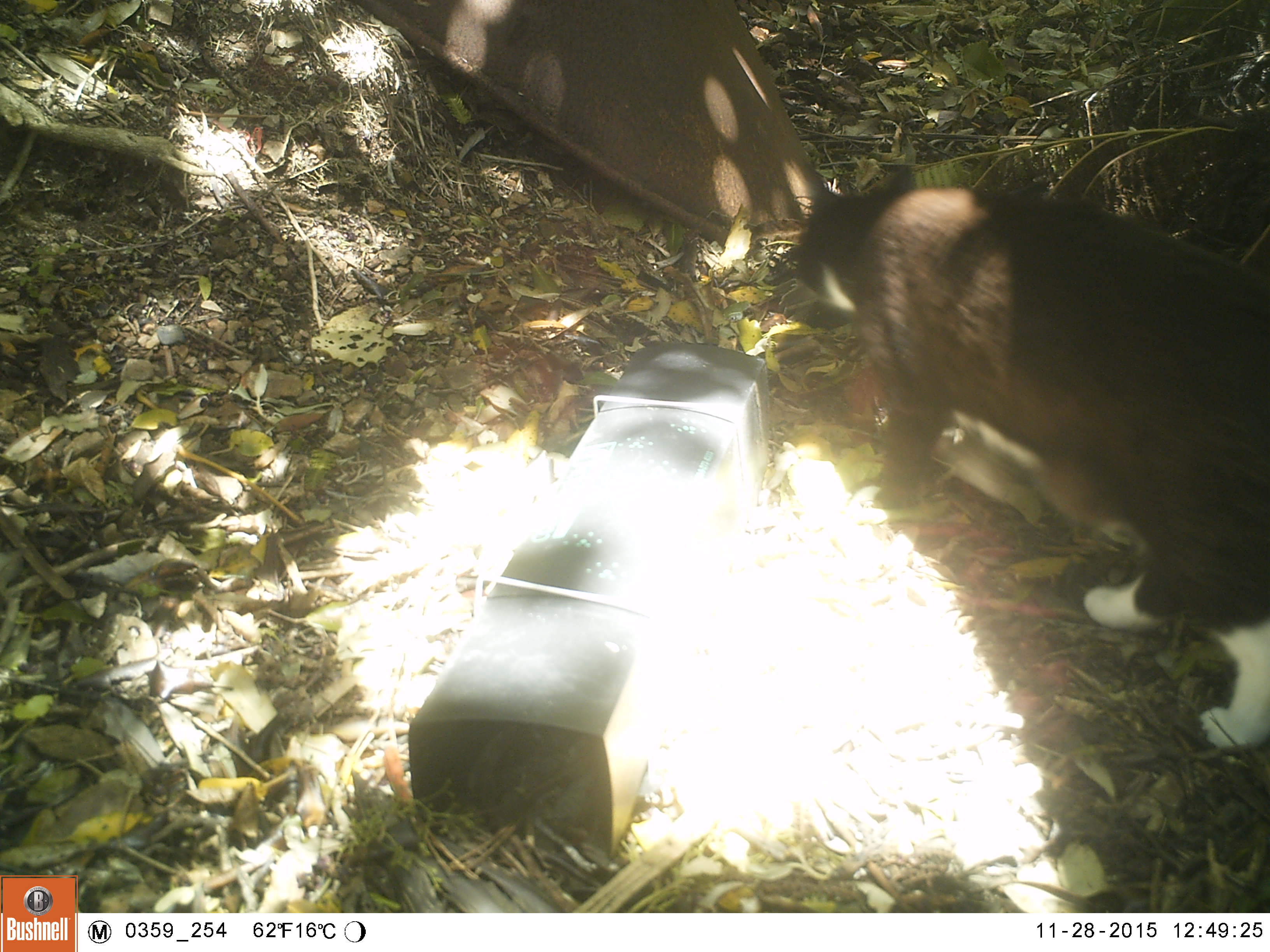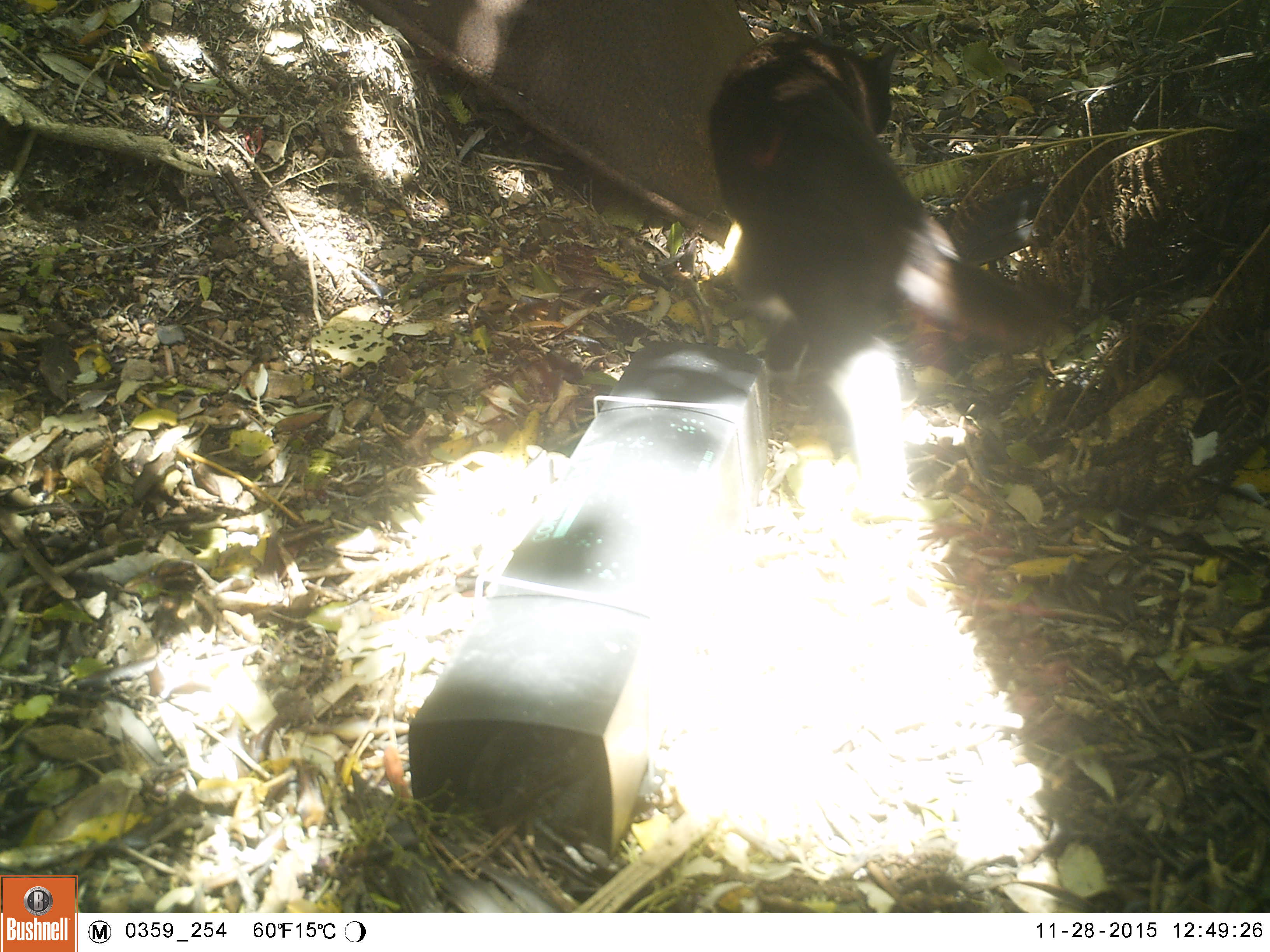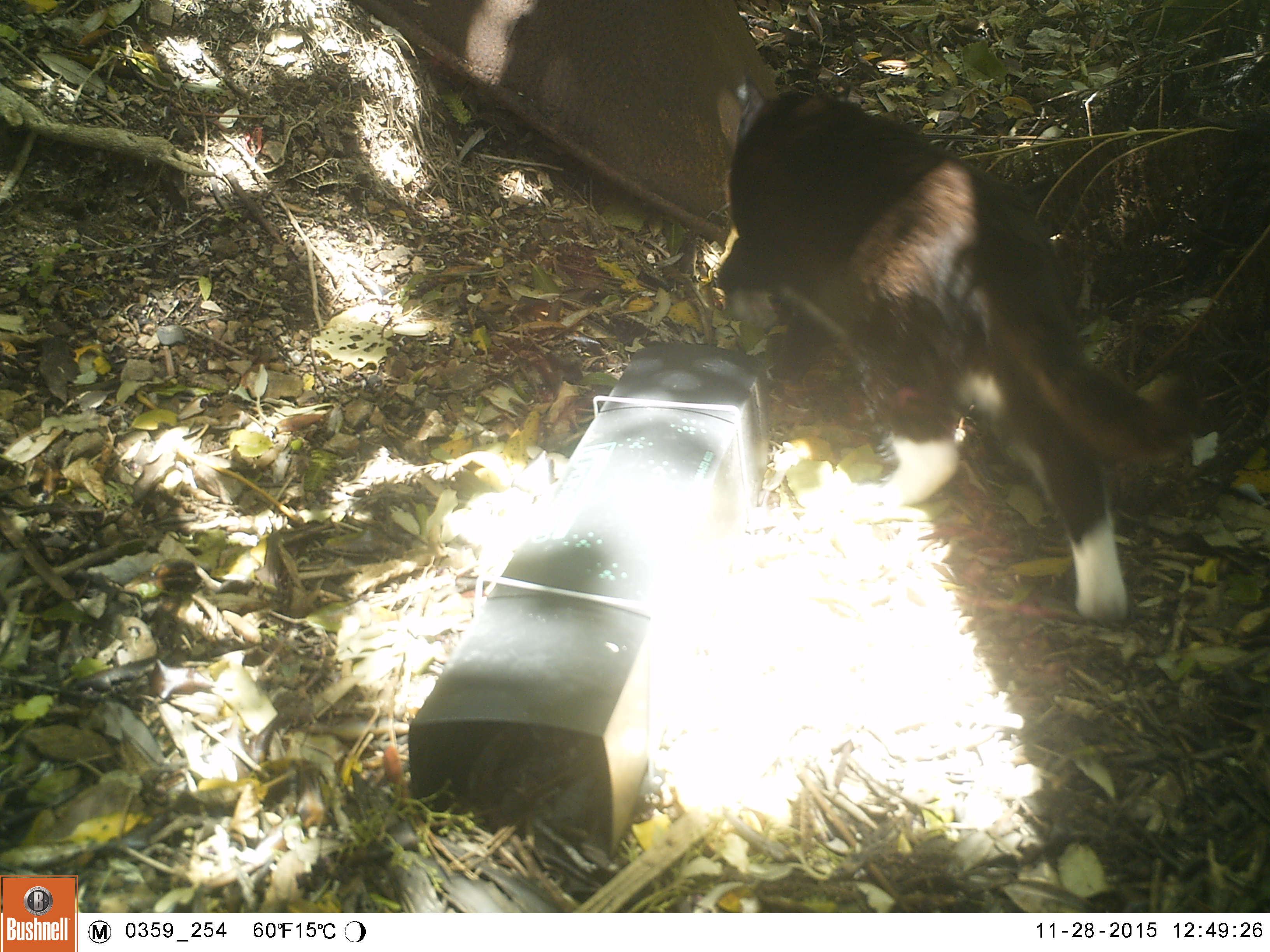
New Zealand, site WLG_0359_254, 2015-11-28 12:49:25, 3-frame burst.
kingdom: Animalia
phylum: Chordata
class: Mammalia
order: Carnivora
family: Felidae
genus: Felis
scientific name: Felis catus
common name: domestic cat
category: cat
Cat (domestic cat) (Felis catus).